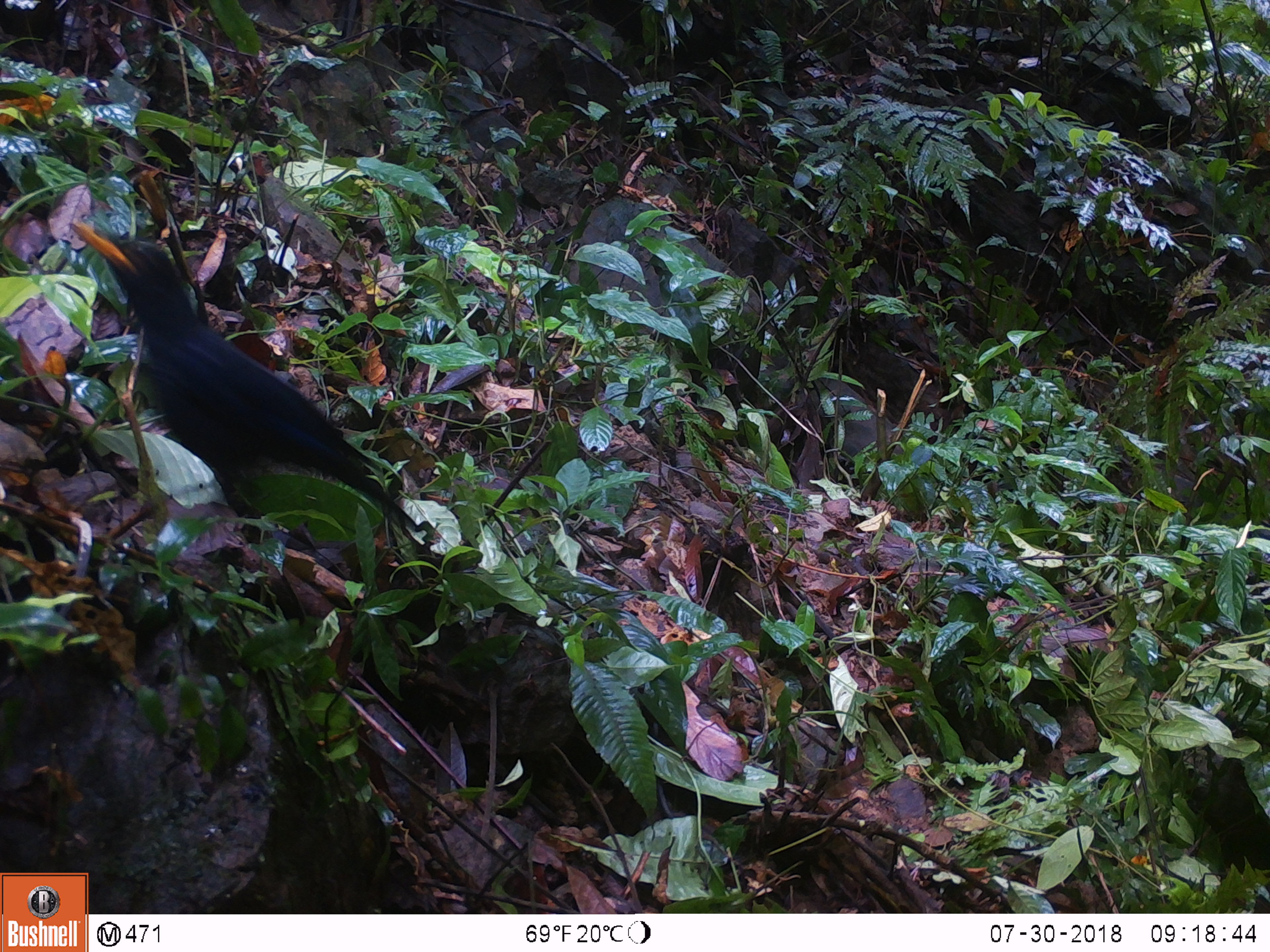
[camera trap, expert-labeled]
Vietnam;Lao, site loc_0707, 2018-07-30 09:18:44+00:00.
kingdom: Animalia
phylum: Chordata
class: Aves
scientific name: Aves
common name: bird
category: unidentified bird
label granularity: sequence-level